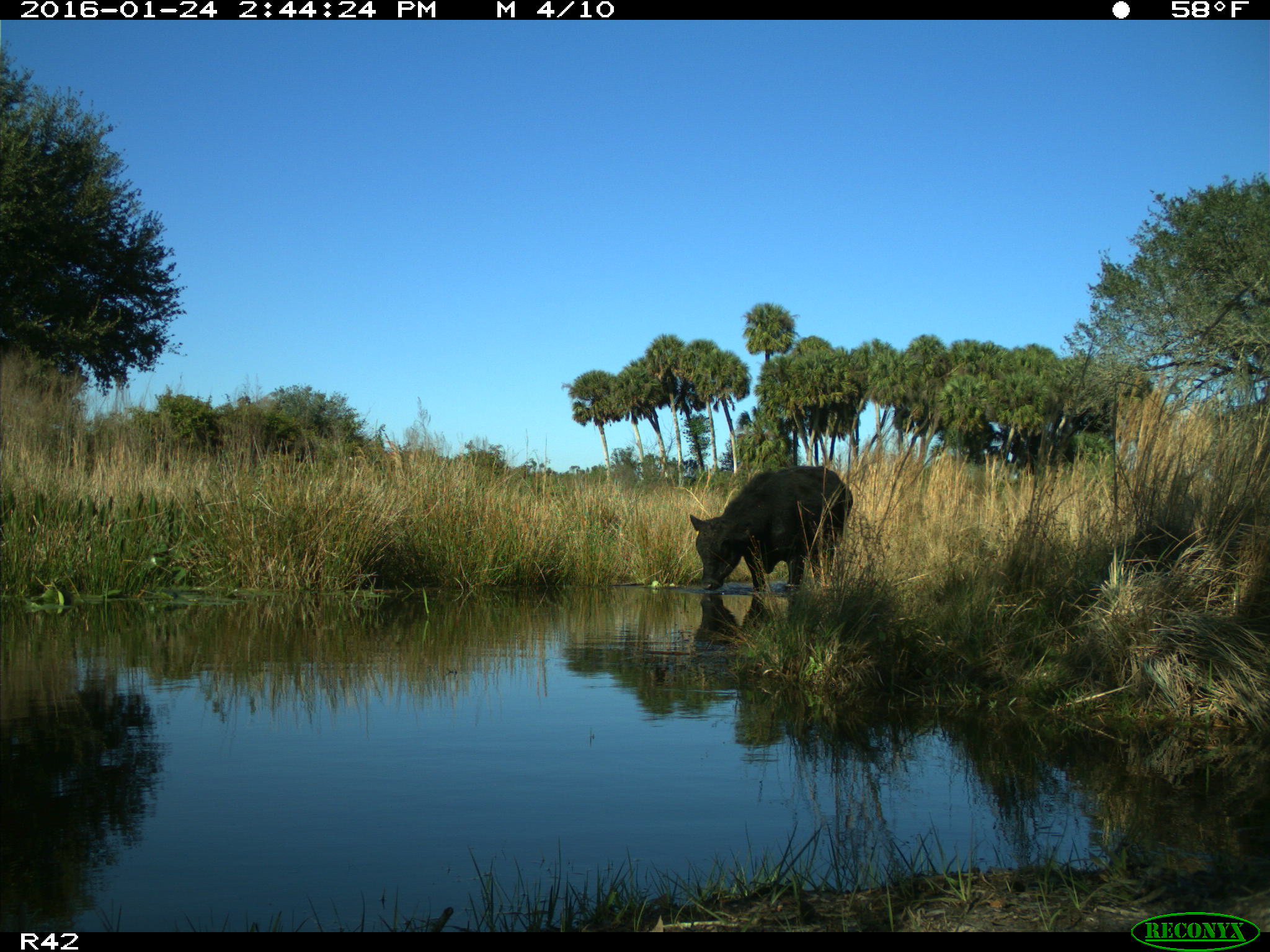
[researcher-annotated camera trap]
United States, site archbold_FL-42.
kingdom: Animalia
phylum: Chordata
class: Mammalia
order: Artiodactyla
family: Bovidae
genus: Bos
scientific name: Bos taurus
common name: domestic cow